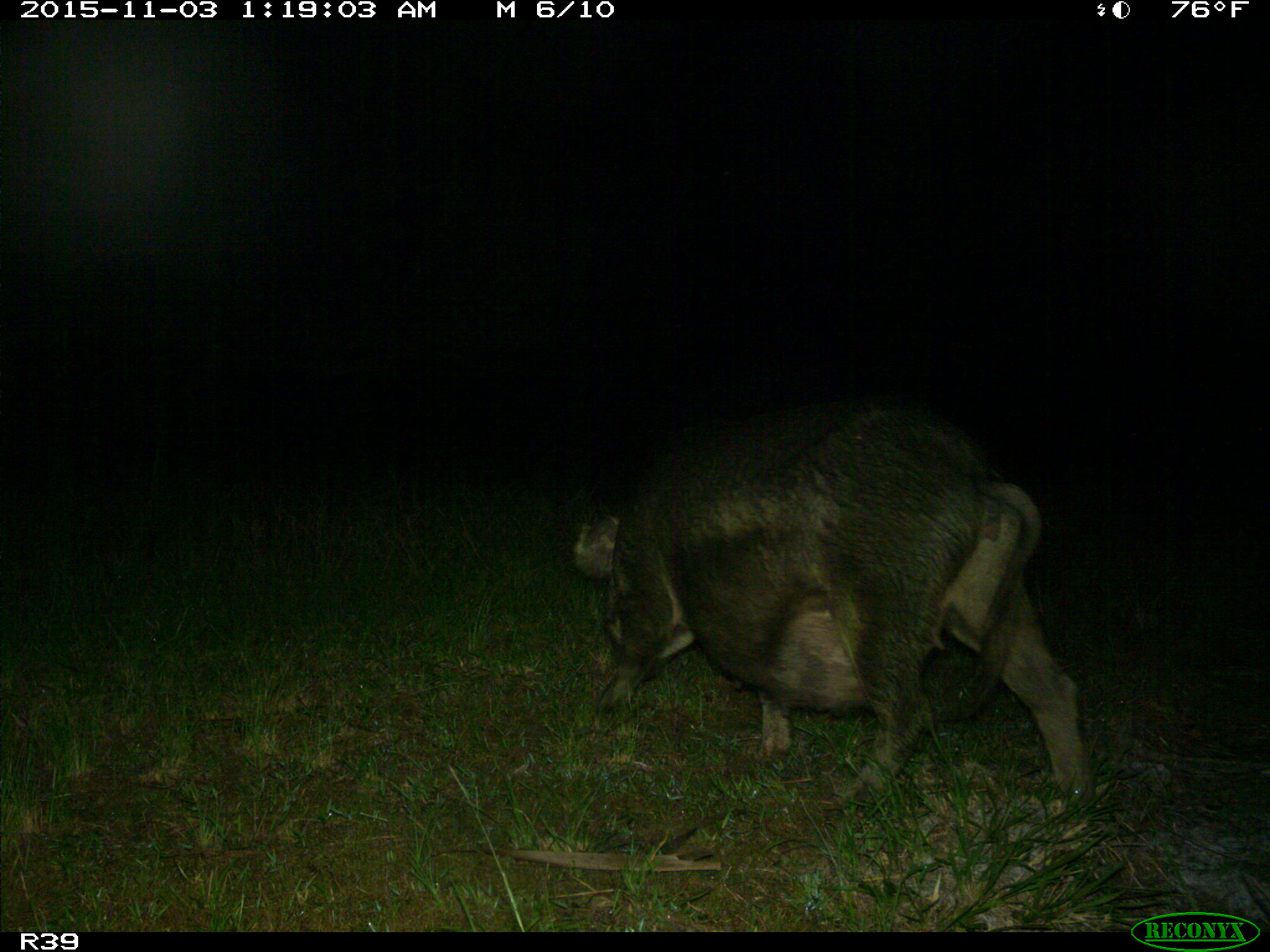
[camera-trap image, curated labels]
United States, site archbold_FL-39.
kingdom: Animalia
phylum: Chordata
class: Mammalia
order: Artiodactyla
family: Suidae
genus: Sus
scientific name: Sus scrofa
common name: wild boar